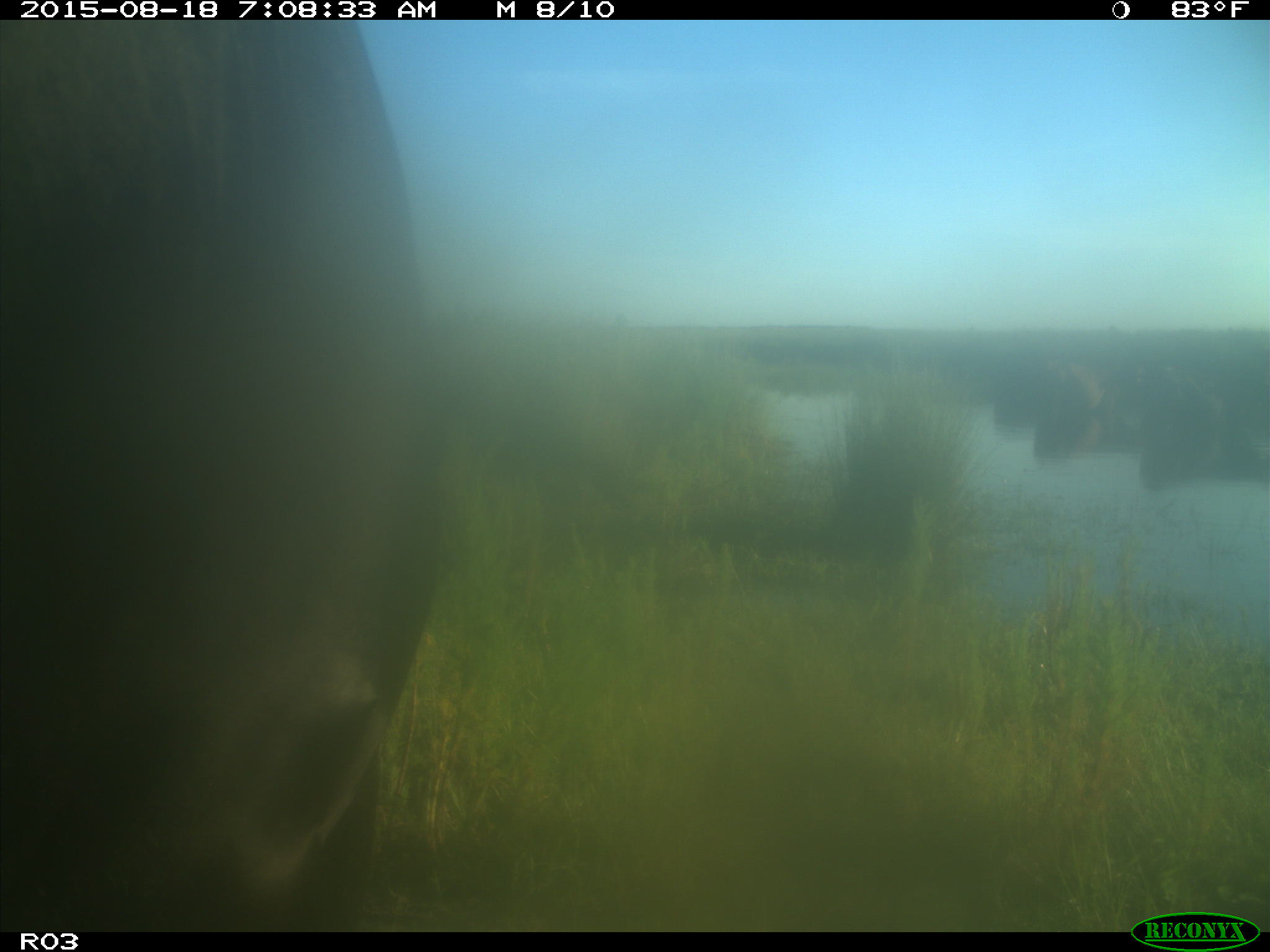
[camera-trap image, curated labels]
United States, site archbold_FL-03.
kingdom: Animalia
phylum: Chordata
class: Mammalia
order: Artiodactyla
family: Bovidae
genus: Bos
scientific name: Bos taurus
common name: domestic cow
Bos taurus (domestic cow).